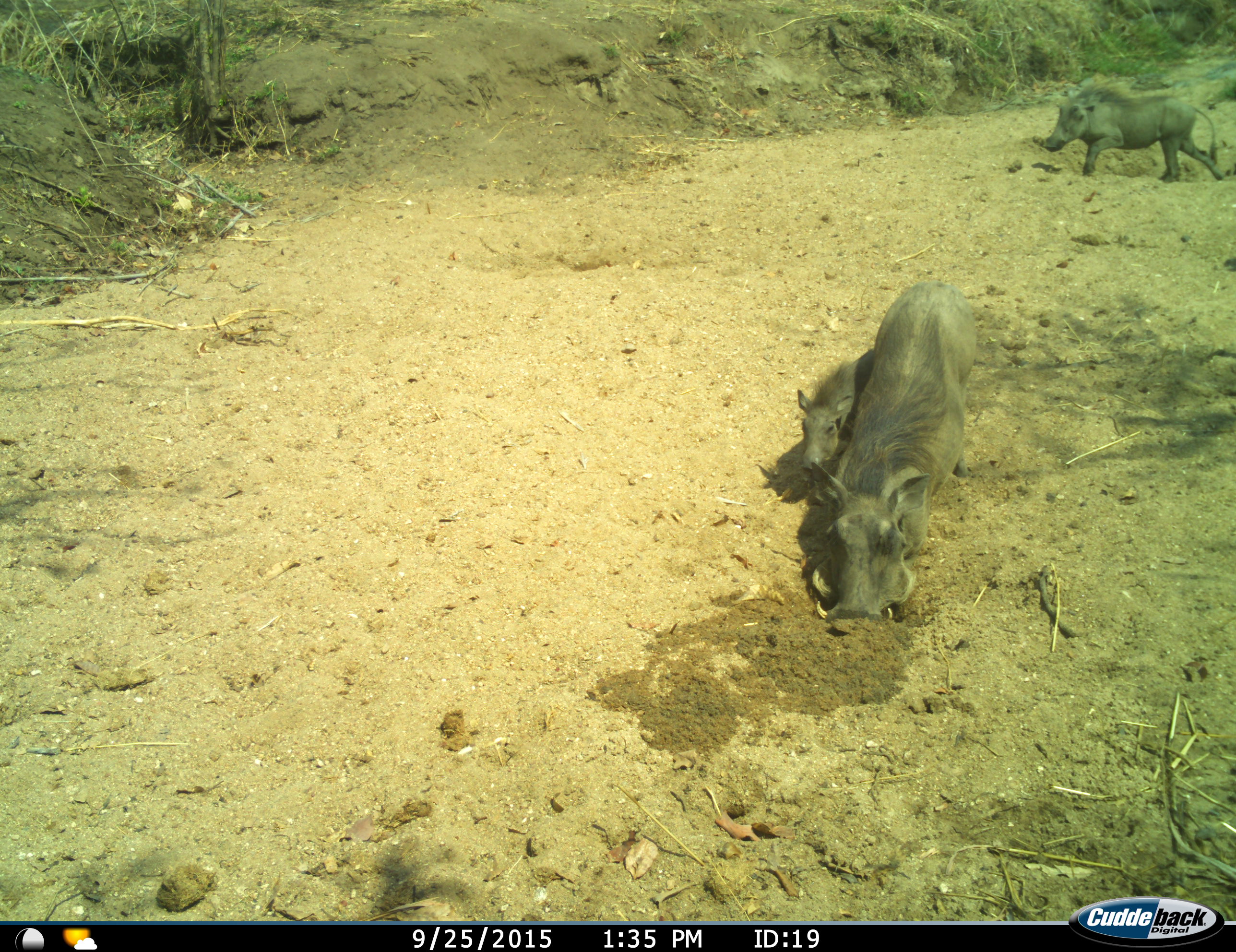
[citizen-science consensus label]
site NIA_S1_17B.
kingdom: Animalia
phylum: Chordata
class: Mammalia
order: Artiodactyla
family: Suidae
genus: Phacochoerus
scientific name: Phacochoerus africanus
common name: warthog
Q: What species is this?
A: Warthog (Phacochoerus africanus).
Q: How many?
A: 3.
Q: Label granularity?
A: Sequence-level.